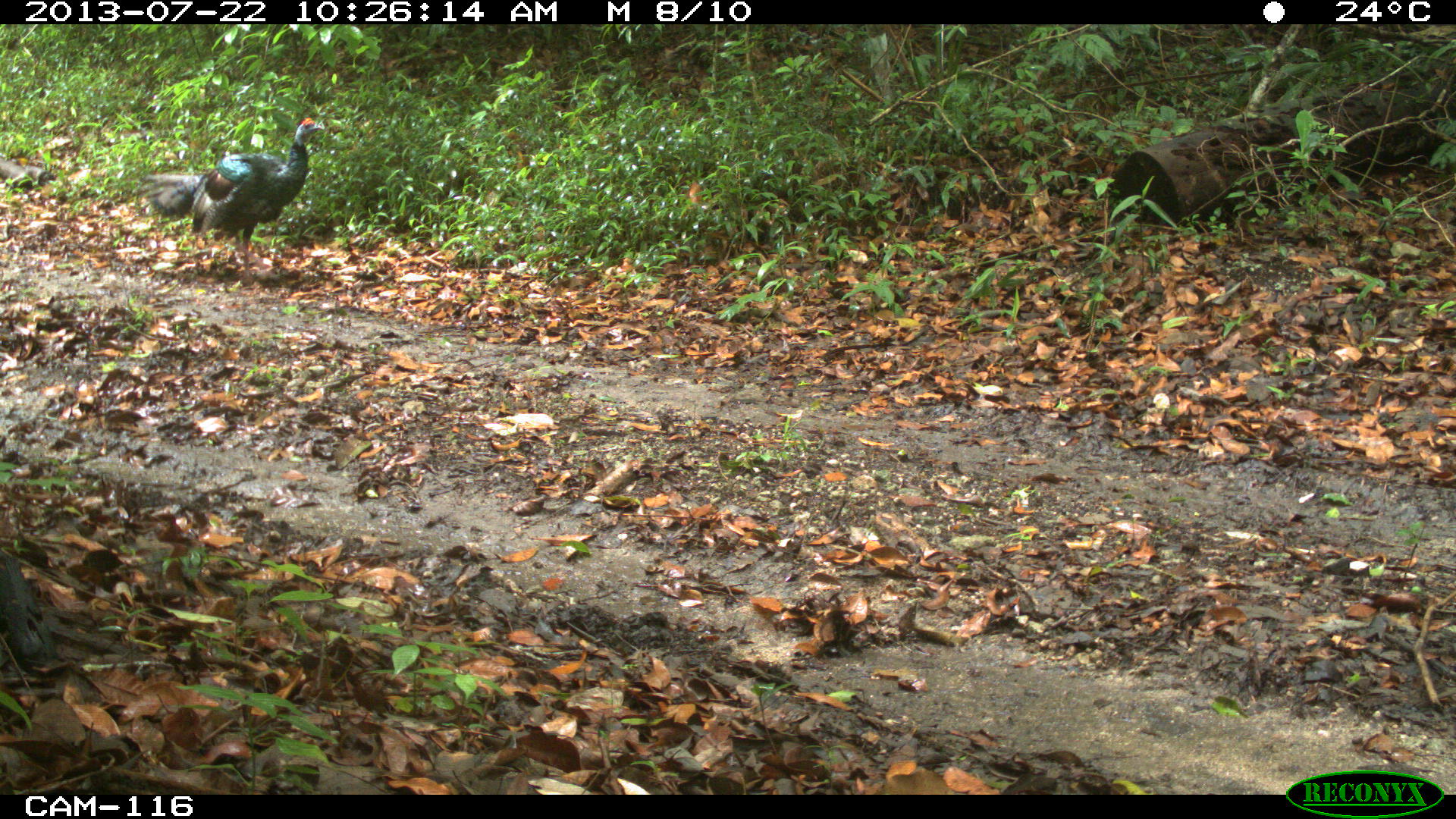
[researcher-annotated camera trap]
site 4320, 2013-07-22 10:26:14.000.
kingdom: Animalia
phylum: Chordata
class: Aves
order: Galliformes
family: Phasianidae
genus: Meleagris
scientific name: Meleagris ocellata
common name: ocellated turkey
Meleagris ocellata (ocellated turkey), count 2.